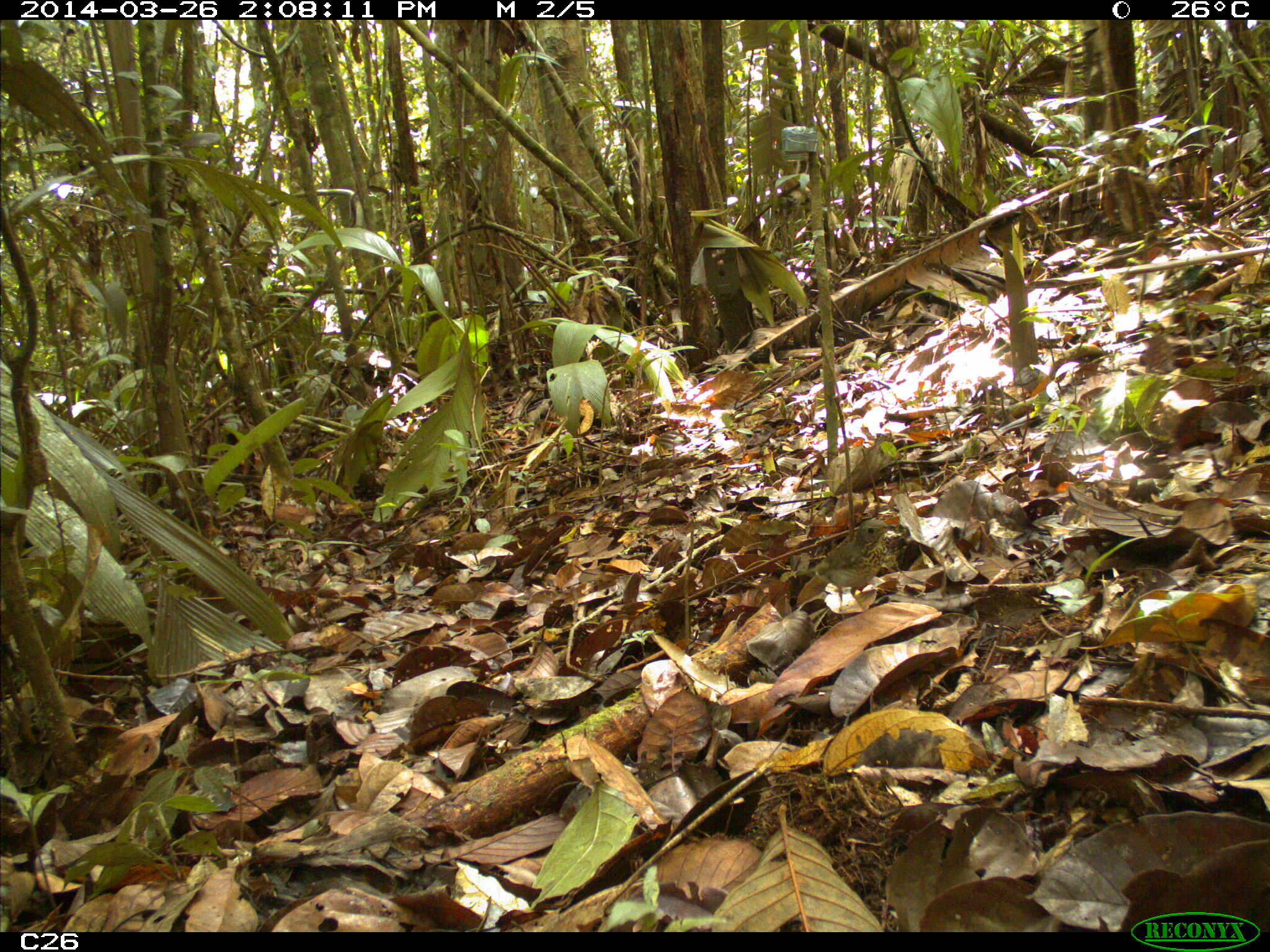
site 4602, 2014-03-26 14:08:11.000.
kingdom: Animalia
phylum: Chordata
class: Aves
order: Passeriformes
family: Turdidae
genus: Catharus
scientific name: Catharus ustulatus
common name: swainson's thrush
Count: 1.